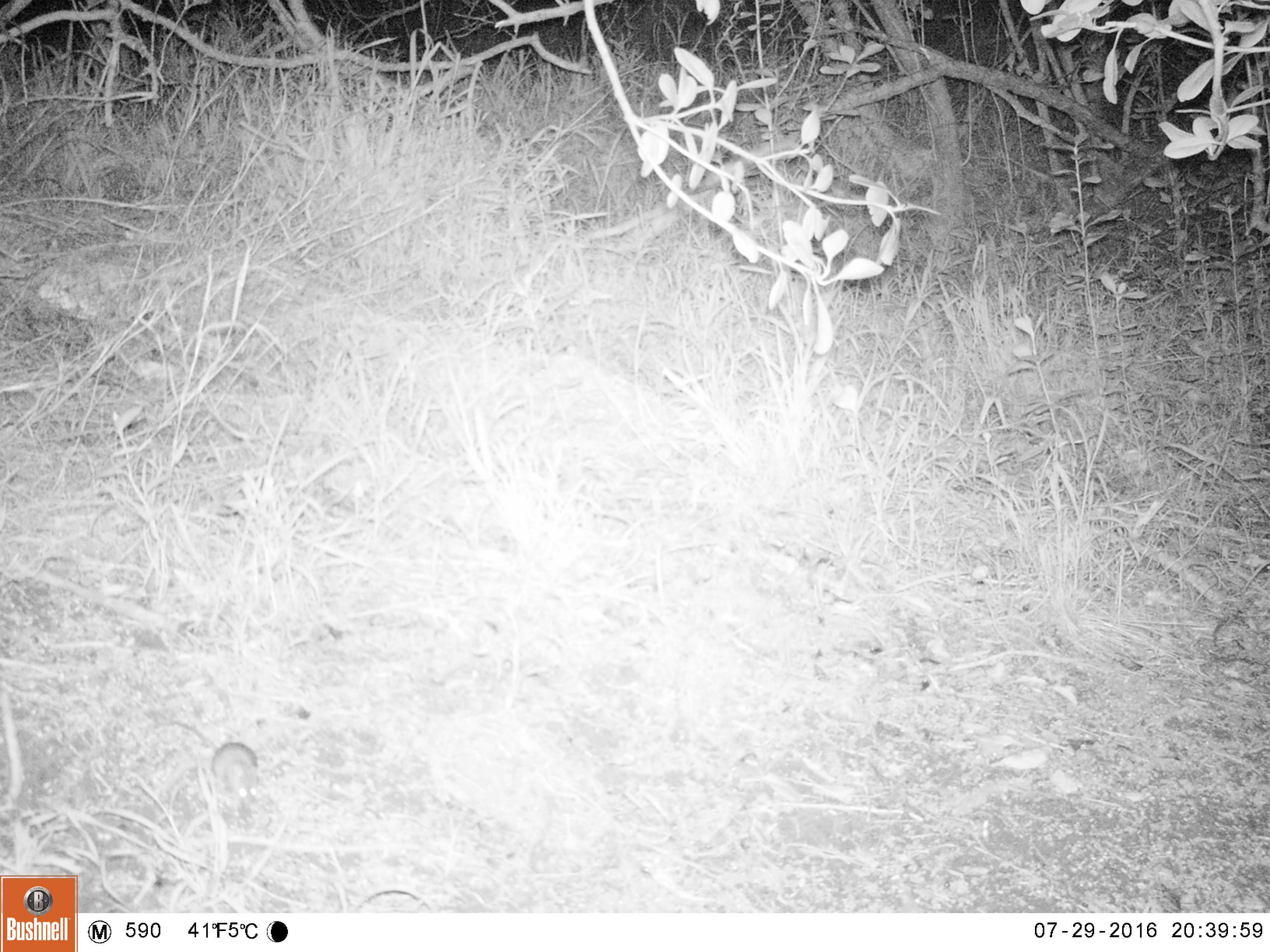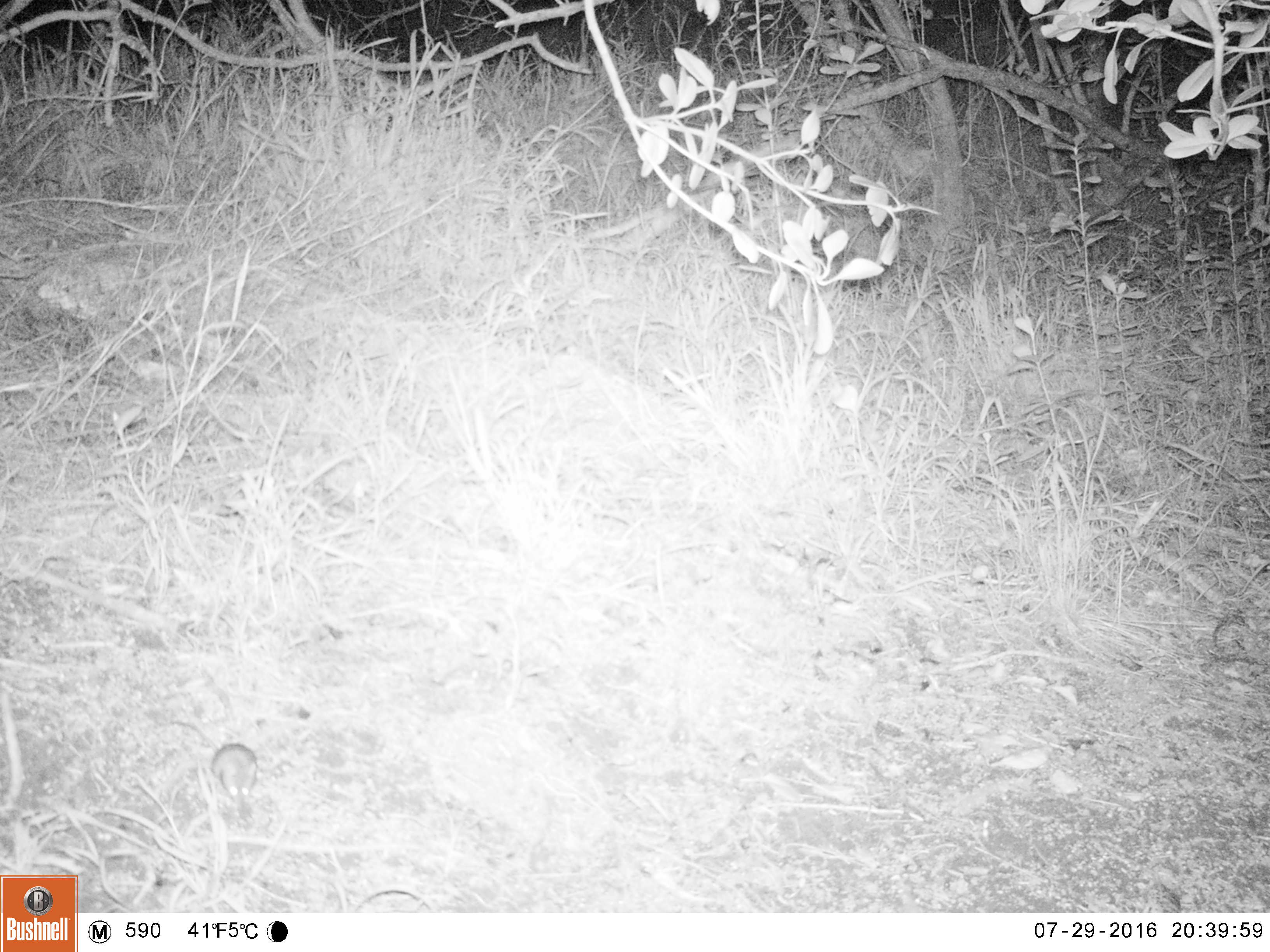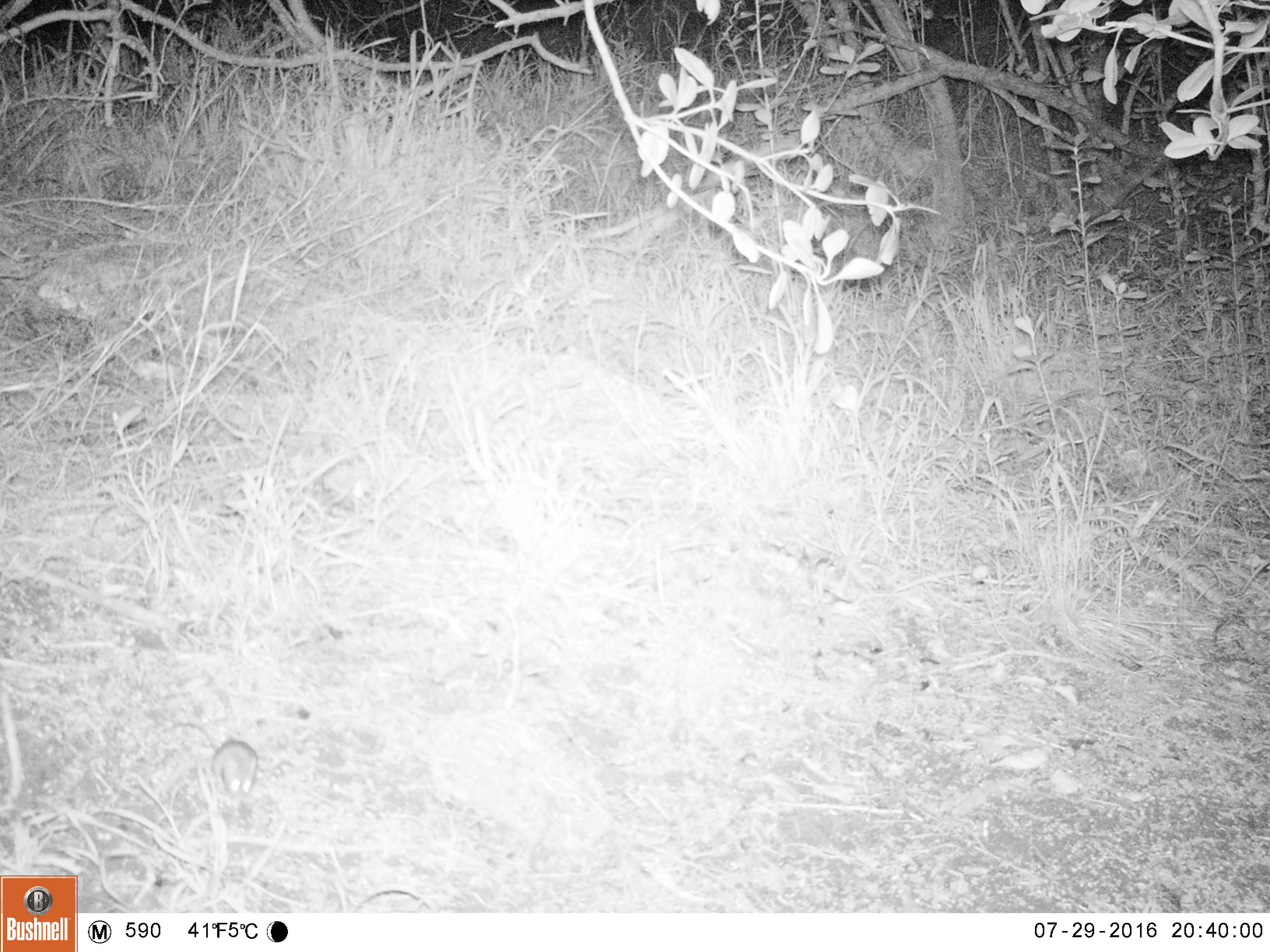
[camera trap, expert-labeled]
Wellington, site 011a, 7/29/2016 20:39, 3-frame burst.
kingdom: Animalia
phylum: Chordata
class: Mammalia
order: Rodentia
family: Muridae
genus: Mus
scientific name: Mus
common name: mouse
Mouse (Mus).